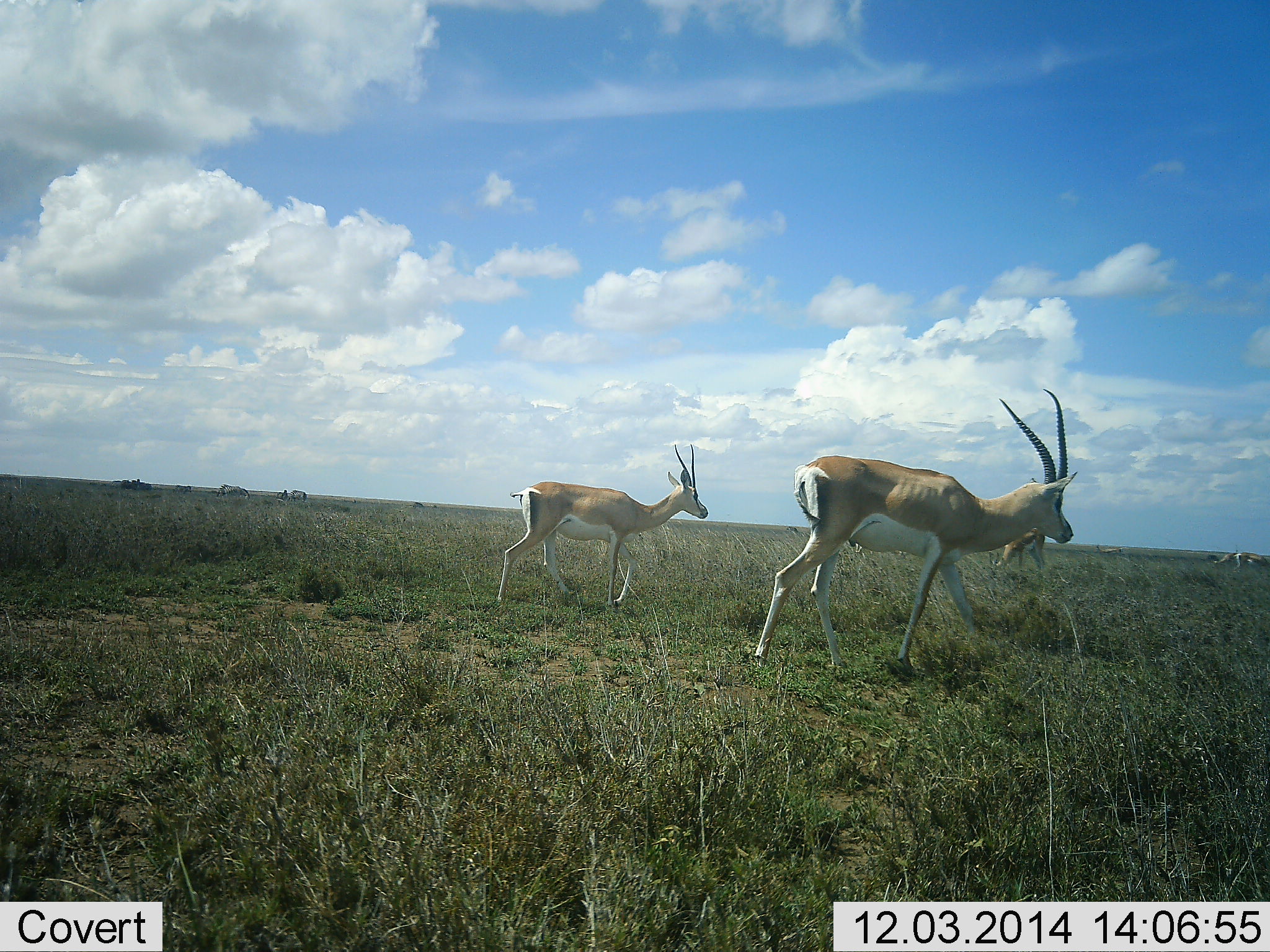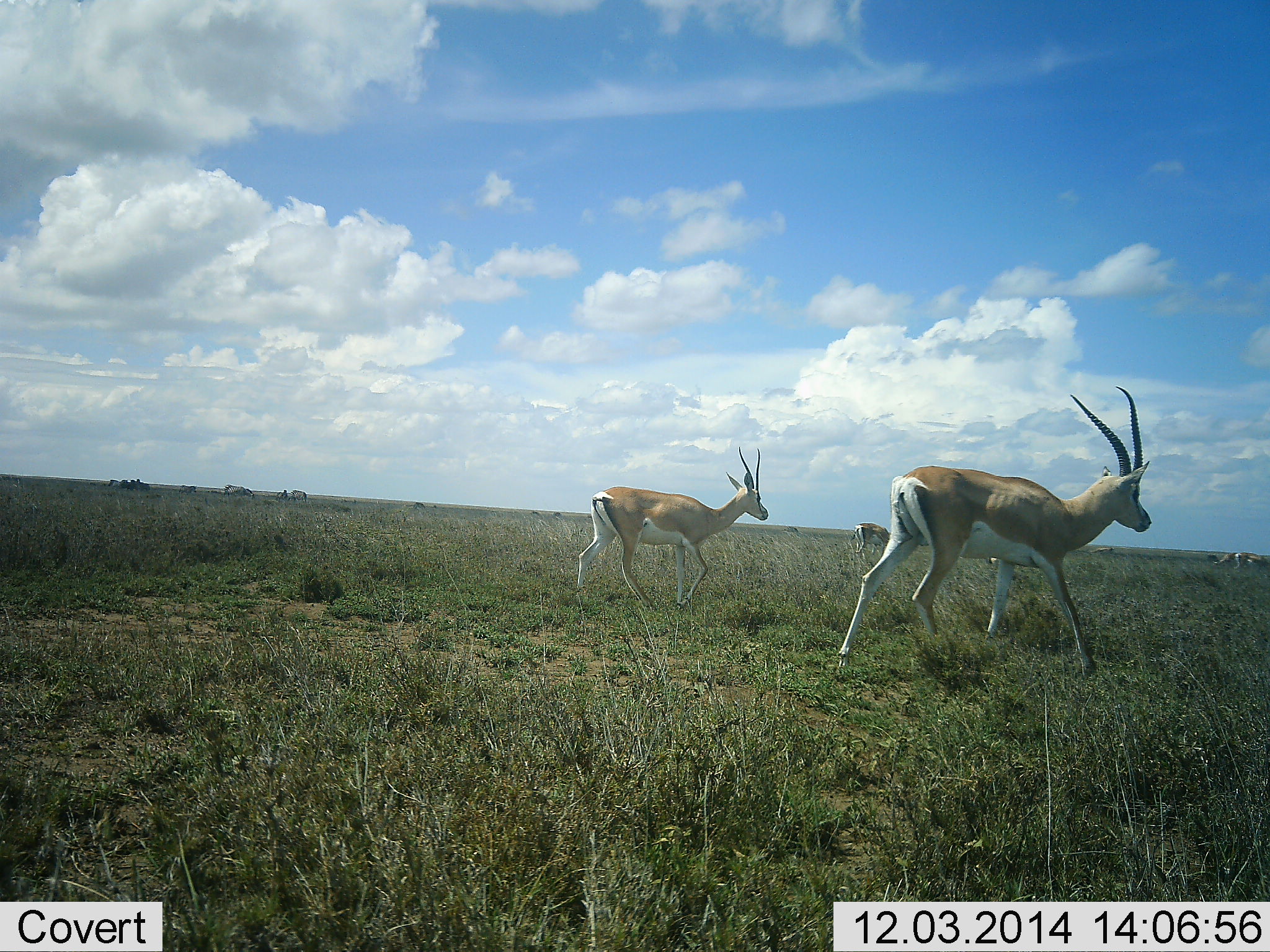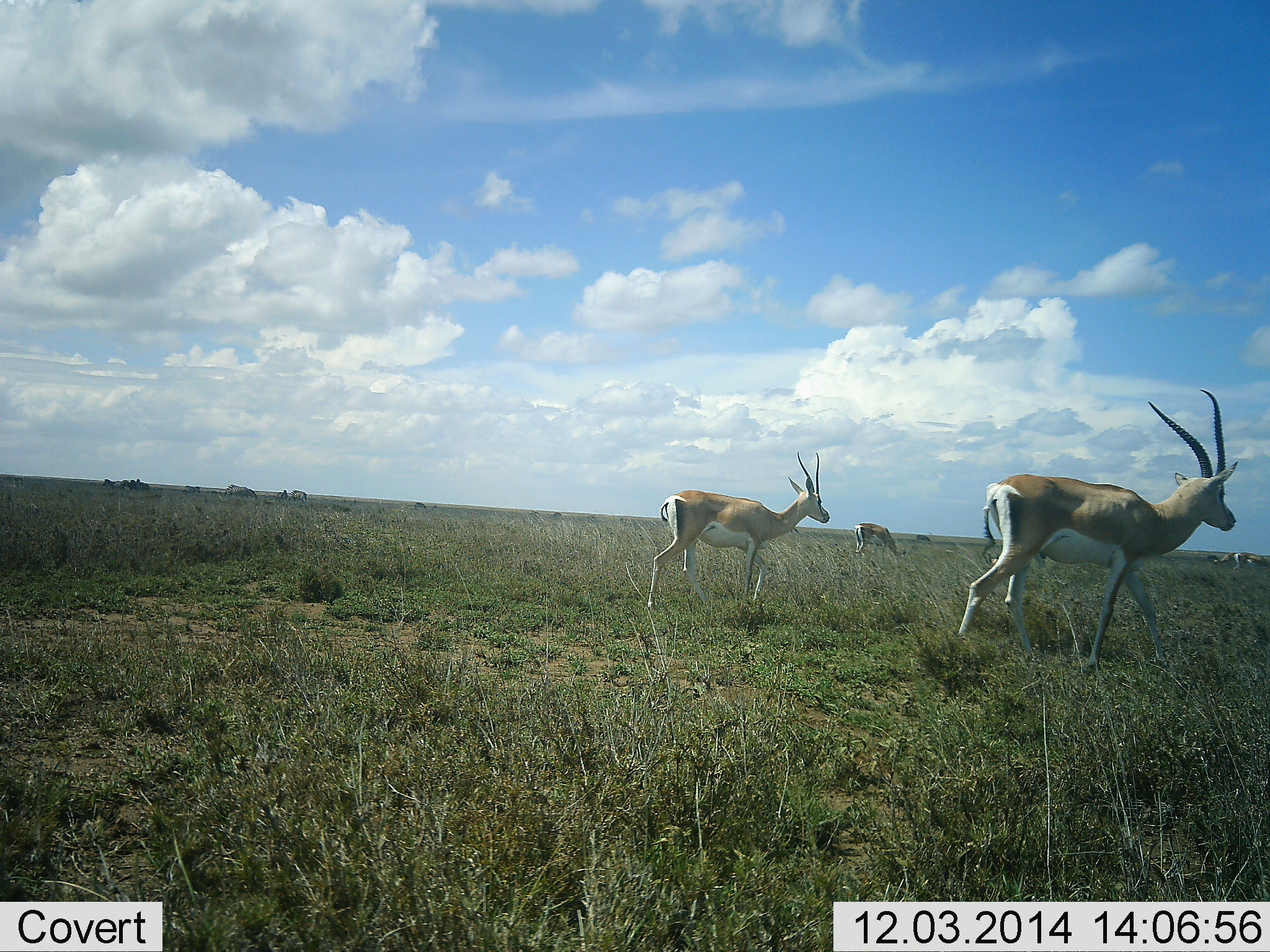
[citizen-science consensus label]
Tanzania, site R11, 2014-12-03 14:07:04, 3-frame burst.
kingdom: Animalia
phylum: Chordata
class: Mammalia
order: Artiodactyla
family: Bovidae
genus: Nanger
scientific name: Nanger granti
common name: grant's gazelle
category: gazellegrants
Gazellegrants (grant's gazelle) (Nanger granti), count 6. Behavior (volunteer vote fractions): standing 15%, resting 0%, moving 100%, interacting 0%. Young present (vote fraction): 0%. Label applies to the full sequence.